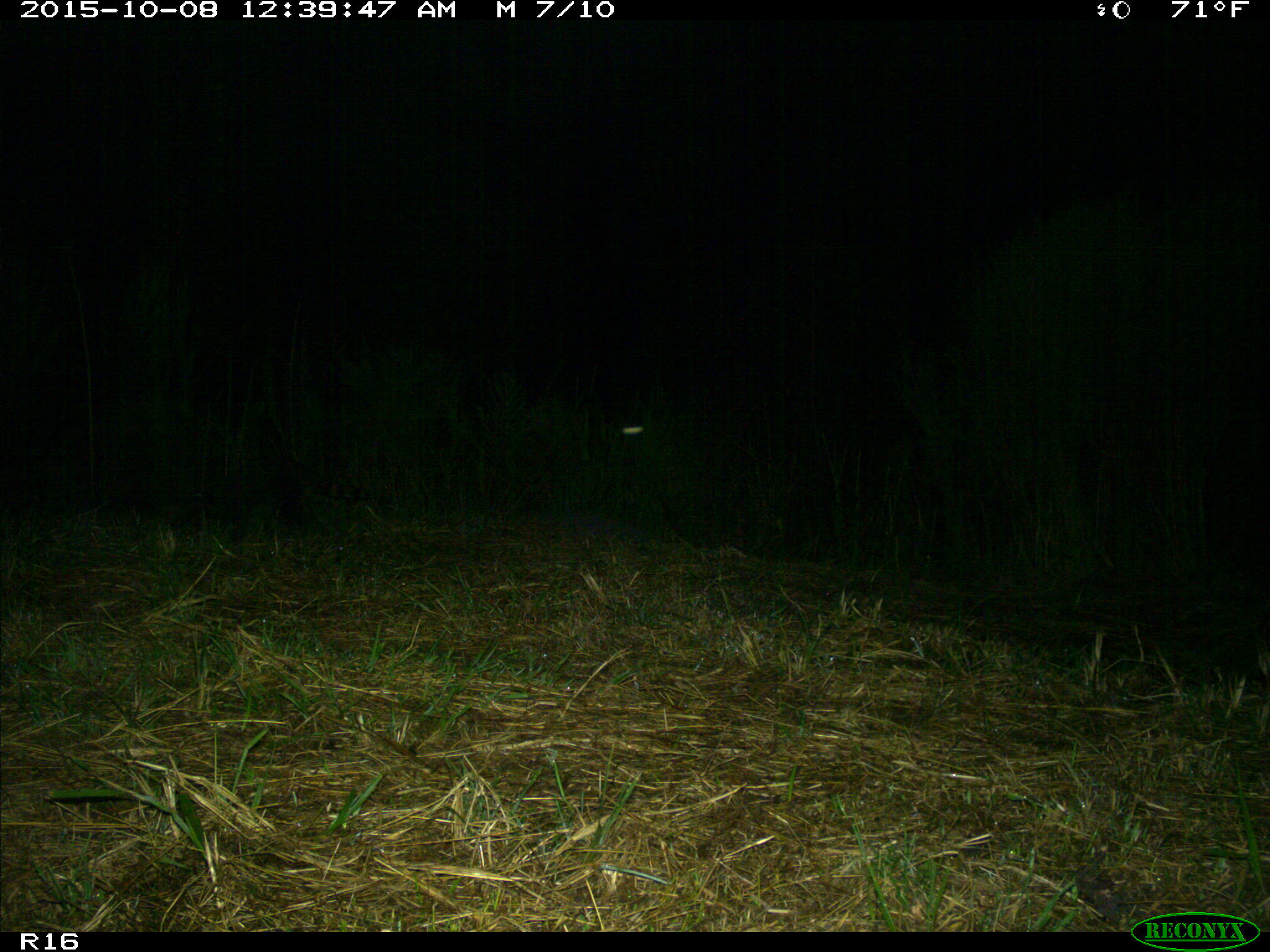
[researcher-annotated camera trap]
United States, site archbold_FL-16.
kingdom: Animalia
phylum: Chordata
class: Mammalia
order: Carnivora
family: Procyonidae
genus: Procyon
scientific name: Procyon lotor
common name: common raccoon